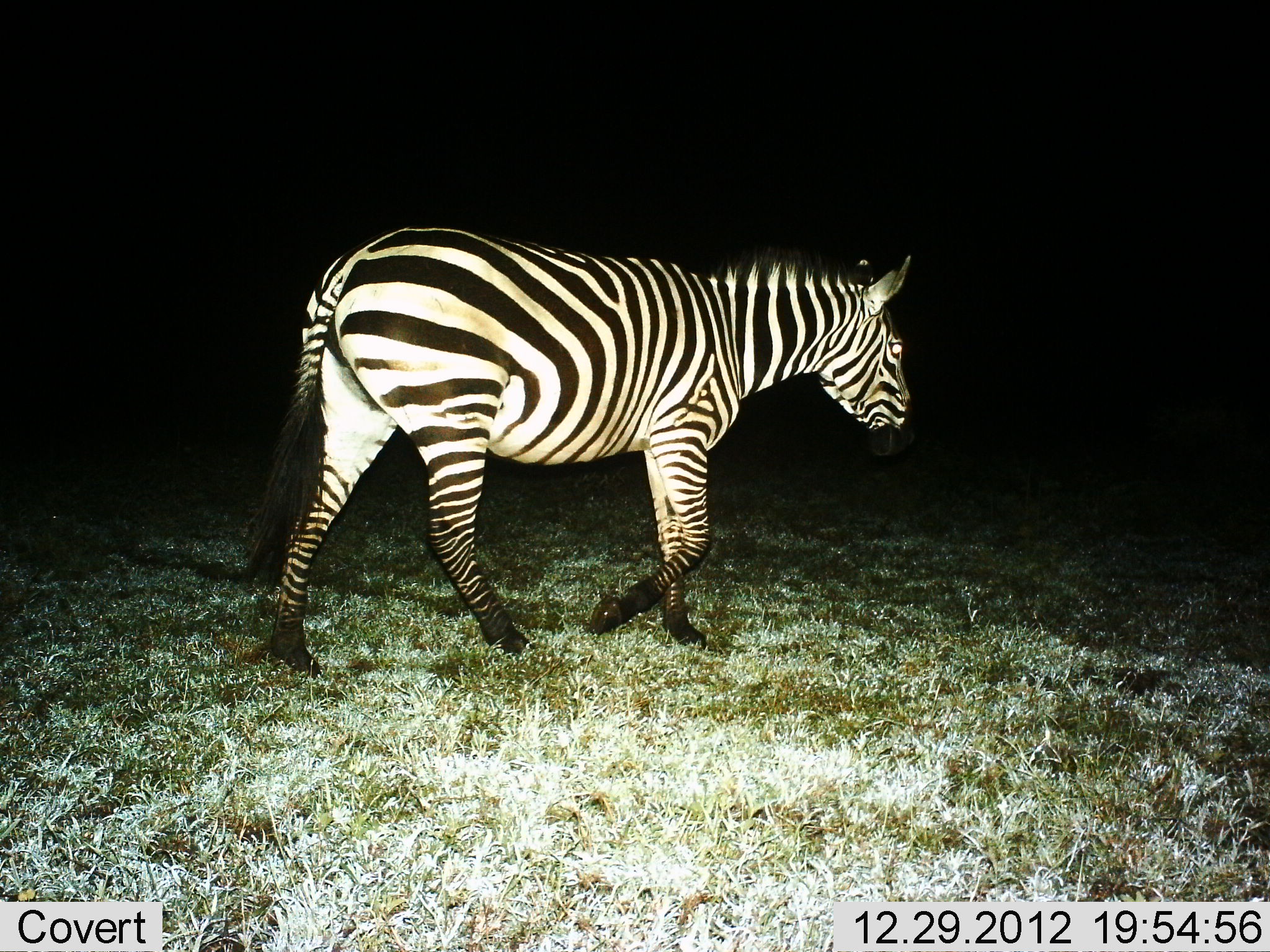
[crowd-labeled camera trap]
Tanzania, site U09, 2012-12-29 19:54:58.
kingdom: Animalia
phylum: Chordata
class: Mammalia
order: Perissodactyla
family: Equidae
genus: Equus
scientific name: Equus quagga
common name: plains zebra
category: zebra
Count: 1.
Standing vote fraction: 0%.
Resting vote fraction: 0%.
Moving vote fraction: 100%.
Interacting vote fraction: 0%.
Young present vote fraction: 0%.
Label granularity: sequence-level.